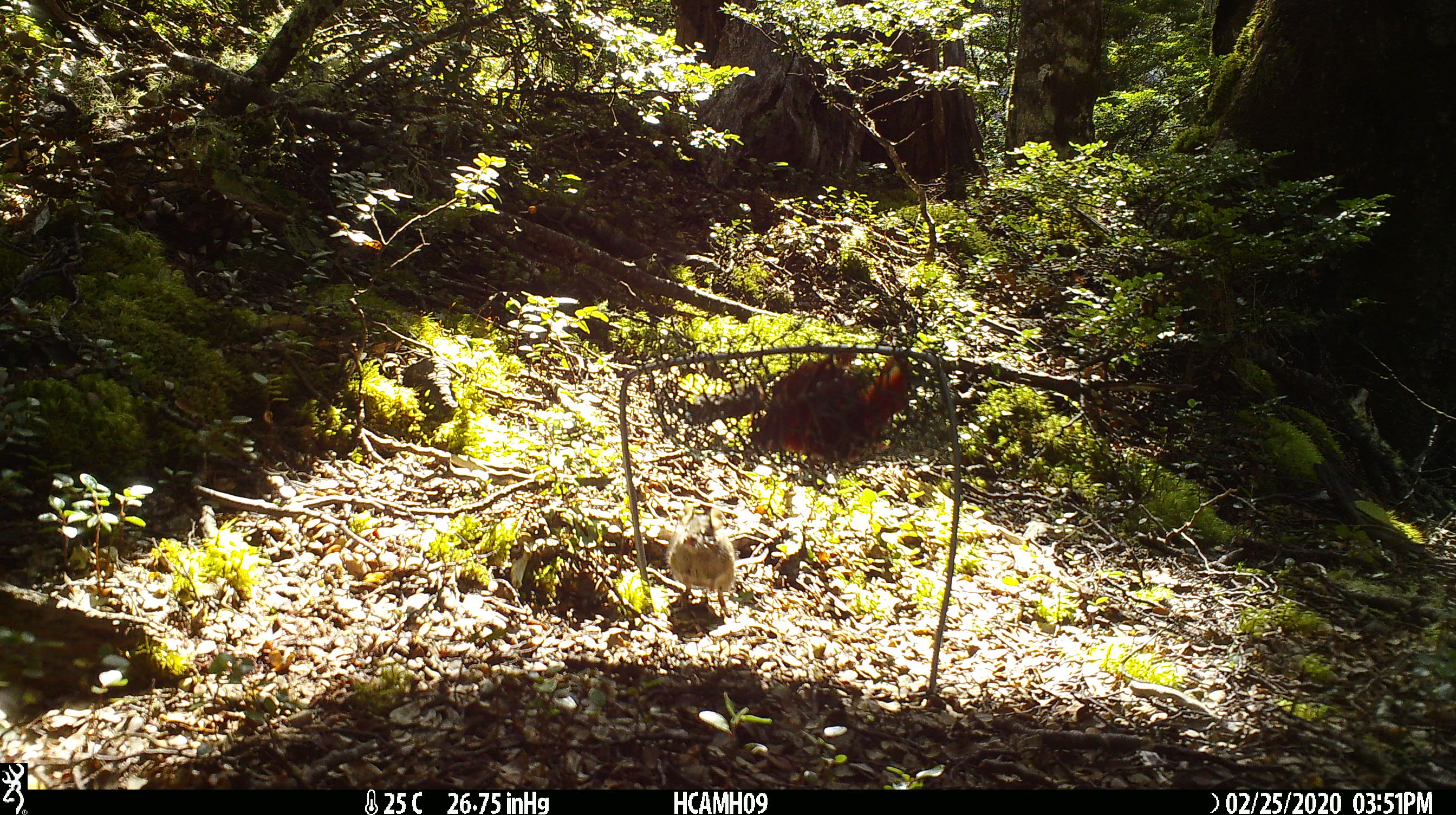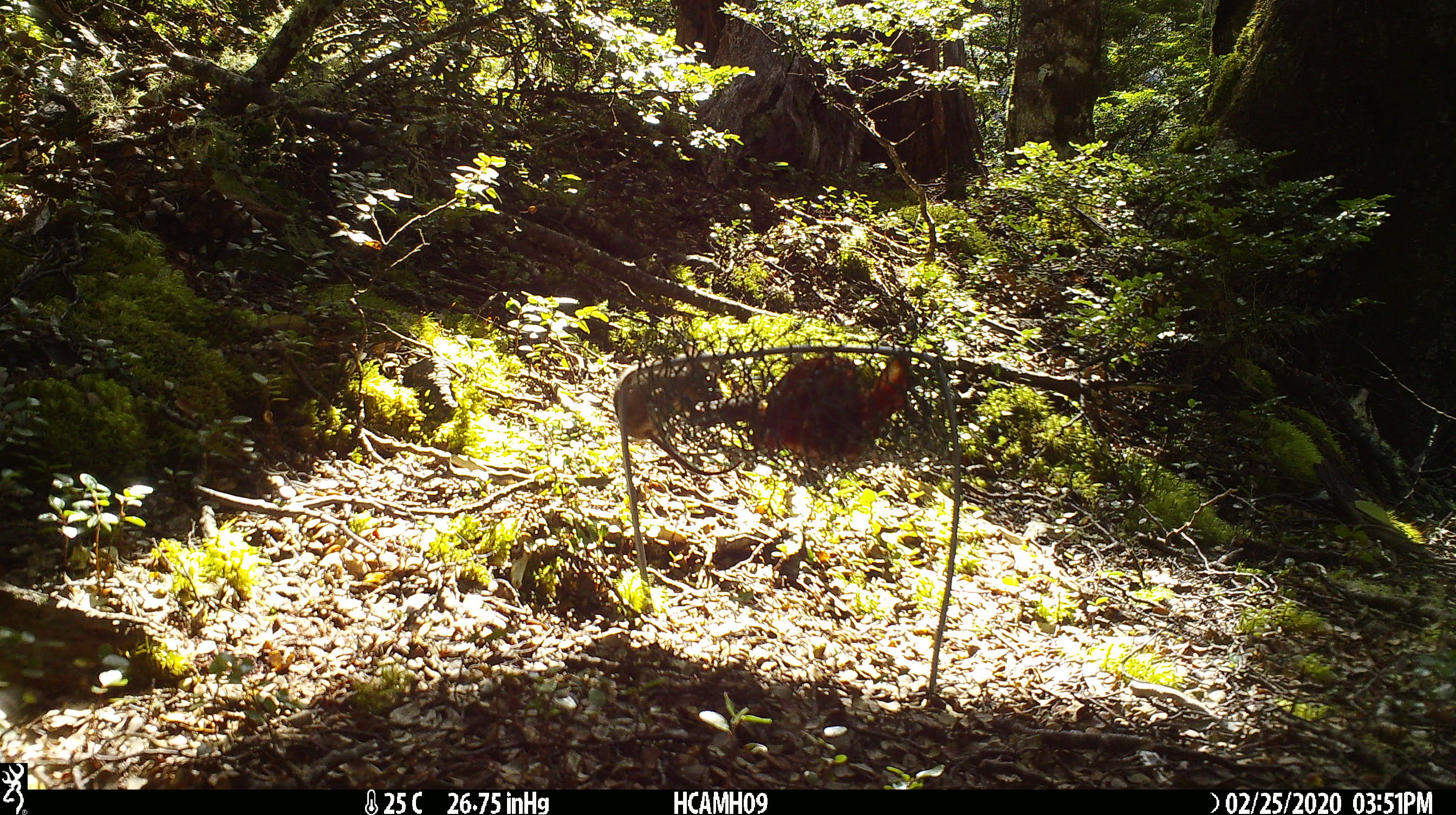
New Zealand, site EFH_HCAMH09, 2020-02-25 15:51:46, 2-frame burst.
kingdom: Animalia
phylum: Chordata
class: Mammalia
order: Rodentia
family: Muridae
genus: Mus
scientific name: Mus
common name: mouse